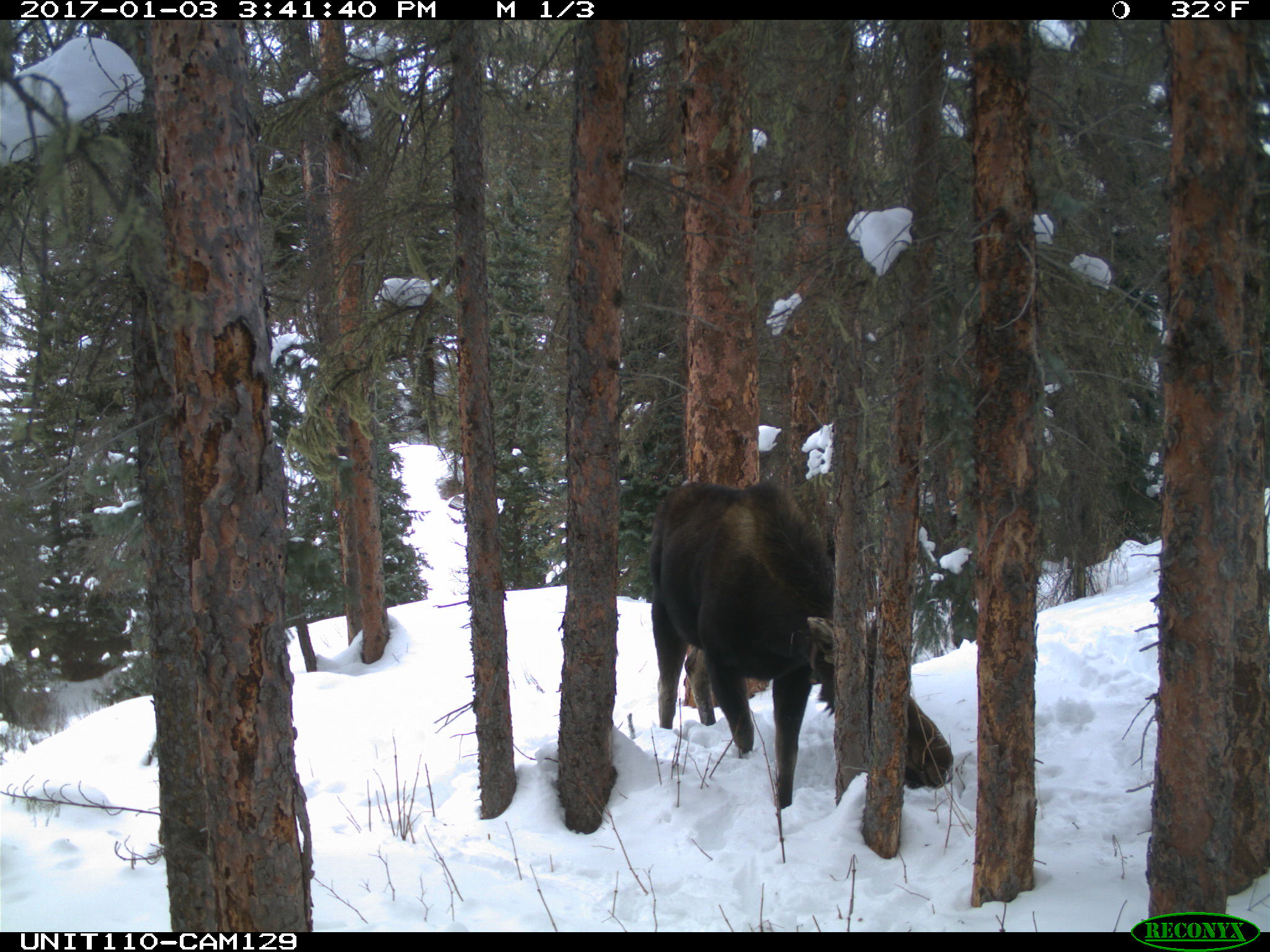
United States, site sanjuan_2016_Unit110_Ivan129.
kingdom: Animalia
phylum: Chordata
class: Mammalia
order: Artiodactyla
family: Cervidae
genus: Alces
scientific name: Alces alces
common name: moose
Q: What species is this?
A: Alces alces (moose).